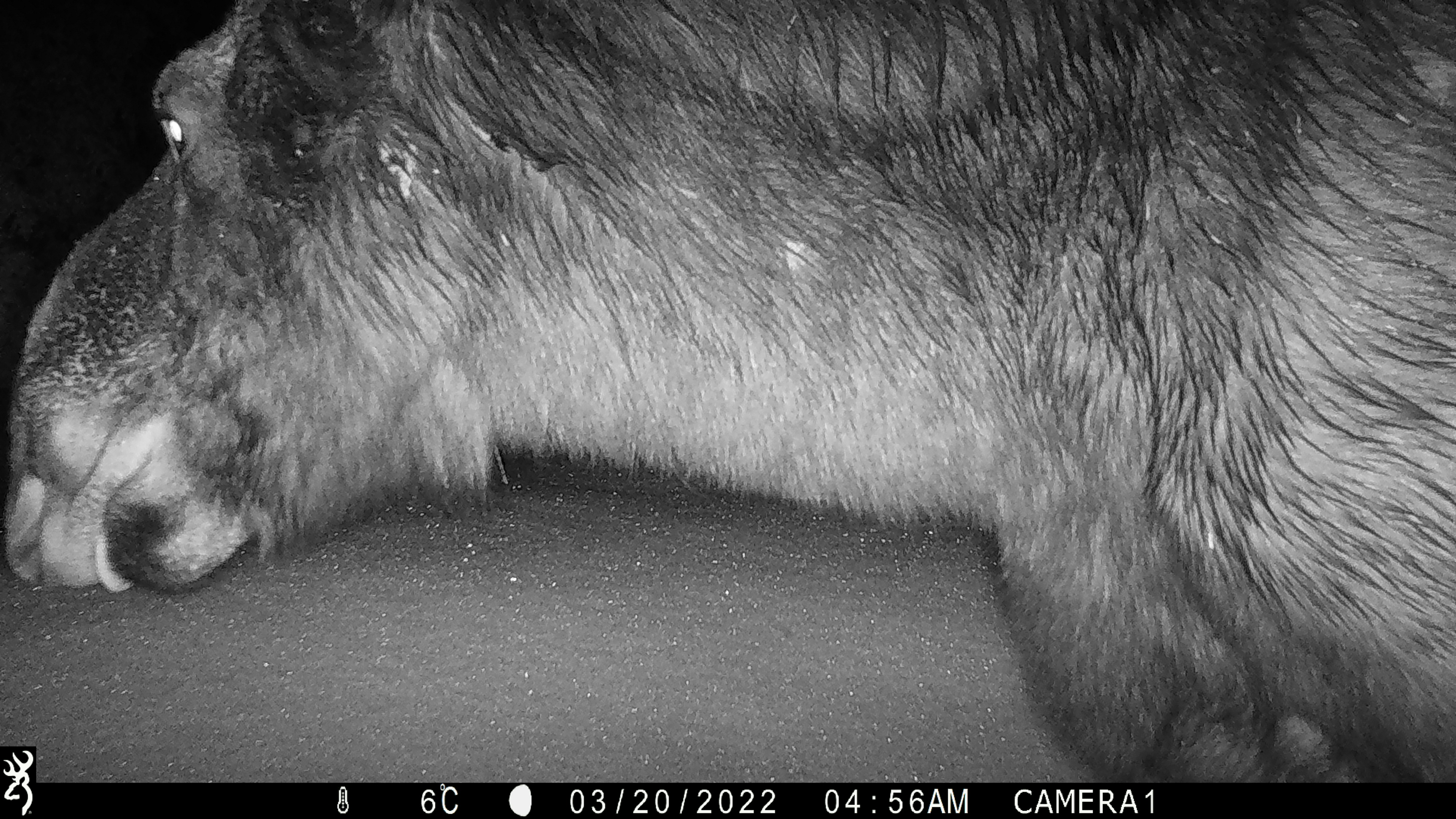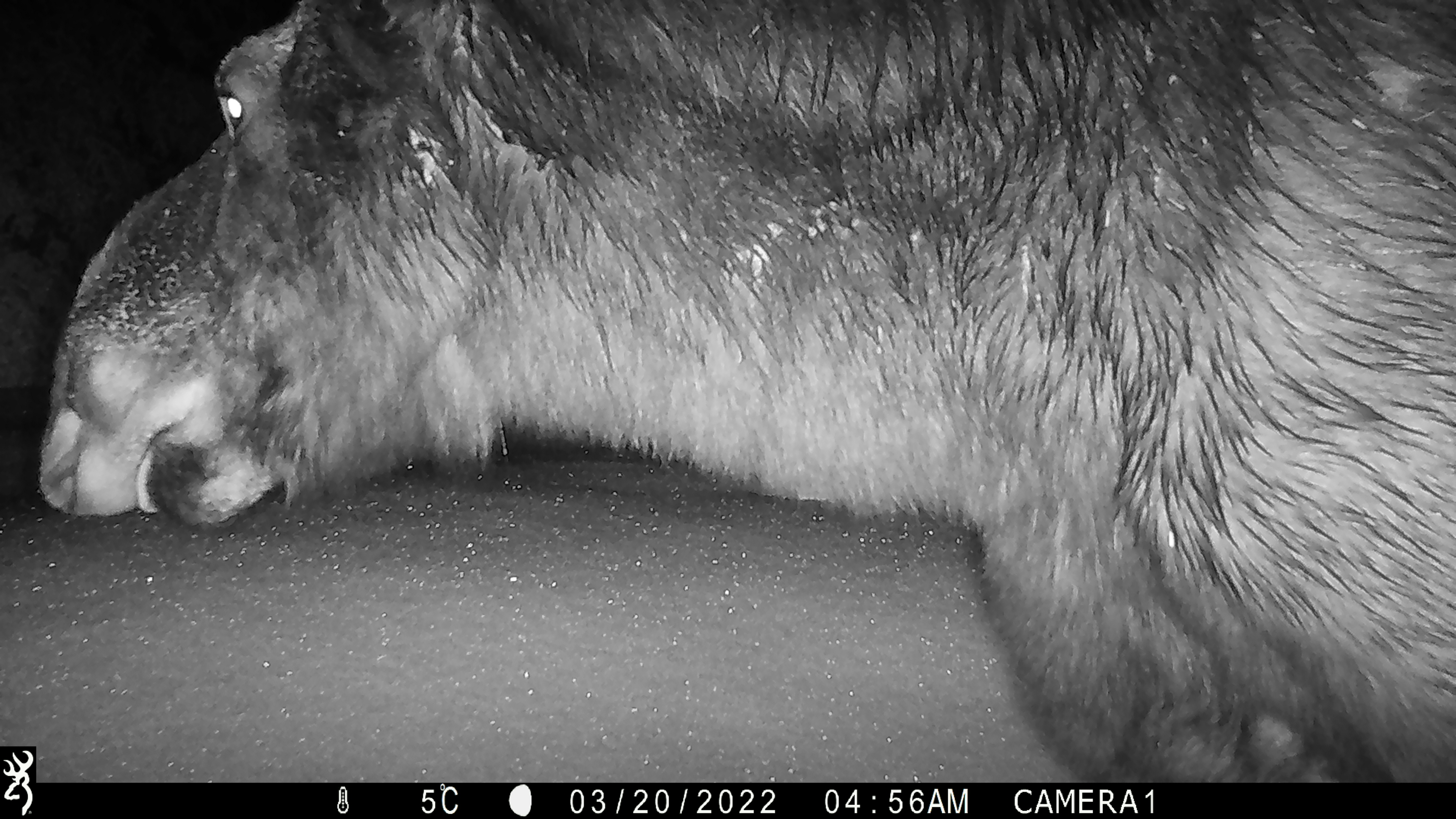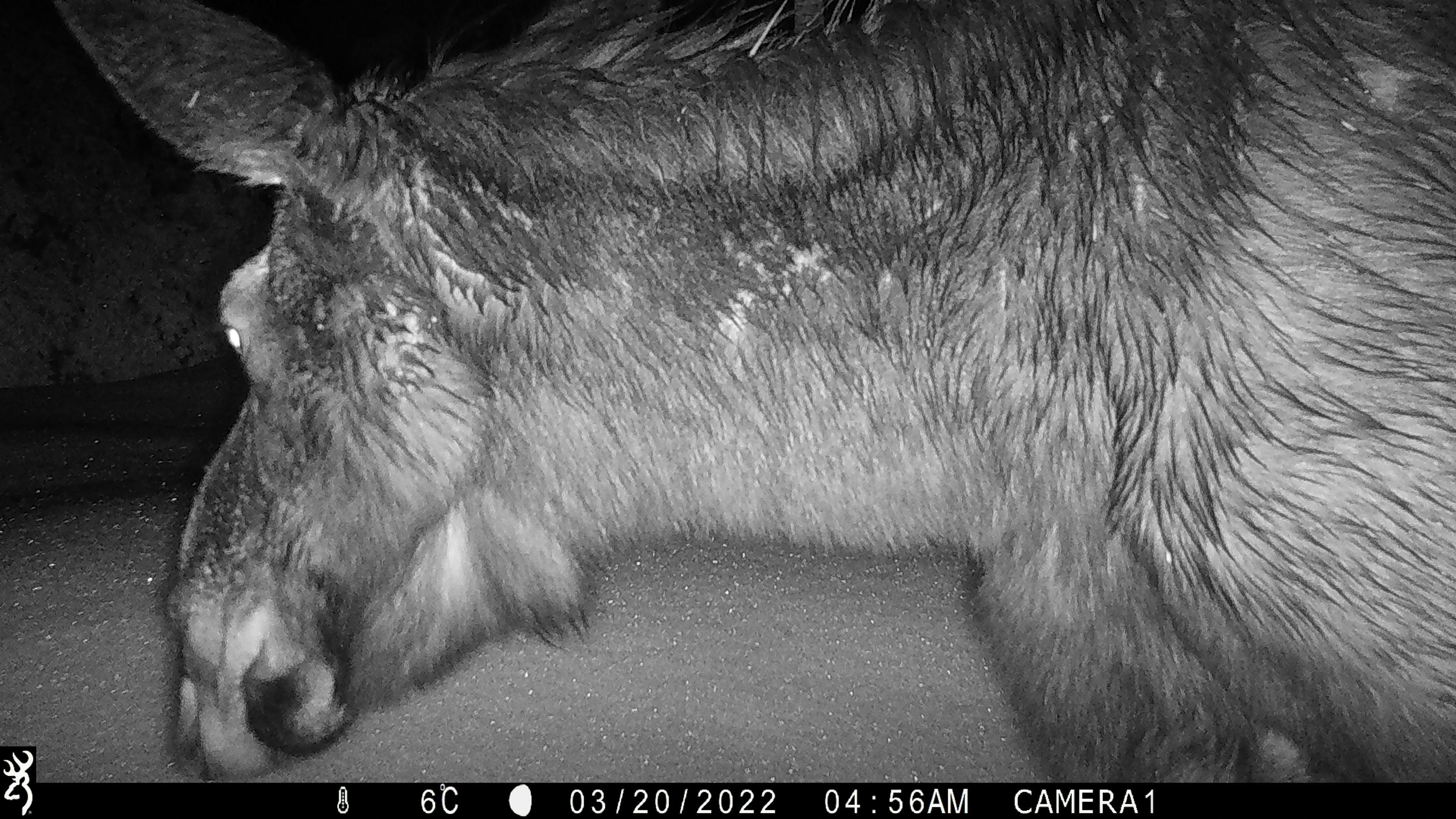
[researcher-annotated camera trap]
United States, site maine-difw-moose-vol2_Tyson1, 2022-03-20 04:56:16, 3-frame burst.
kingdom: Animalia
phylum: Chordata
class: Mammalia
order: Artiodactyla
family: Cervidae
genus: Alces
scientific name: Alces alces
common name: moose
Moose (Alces alces).